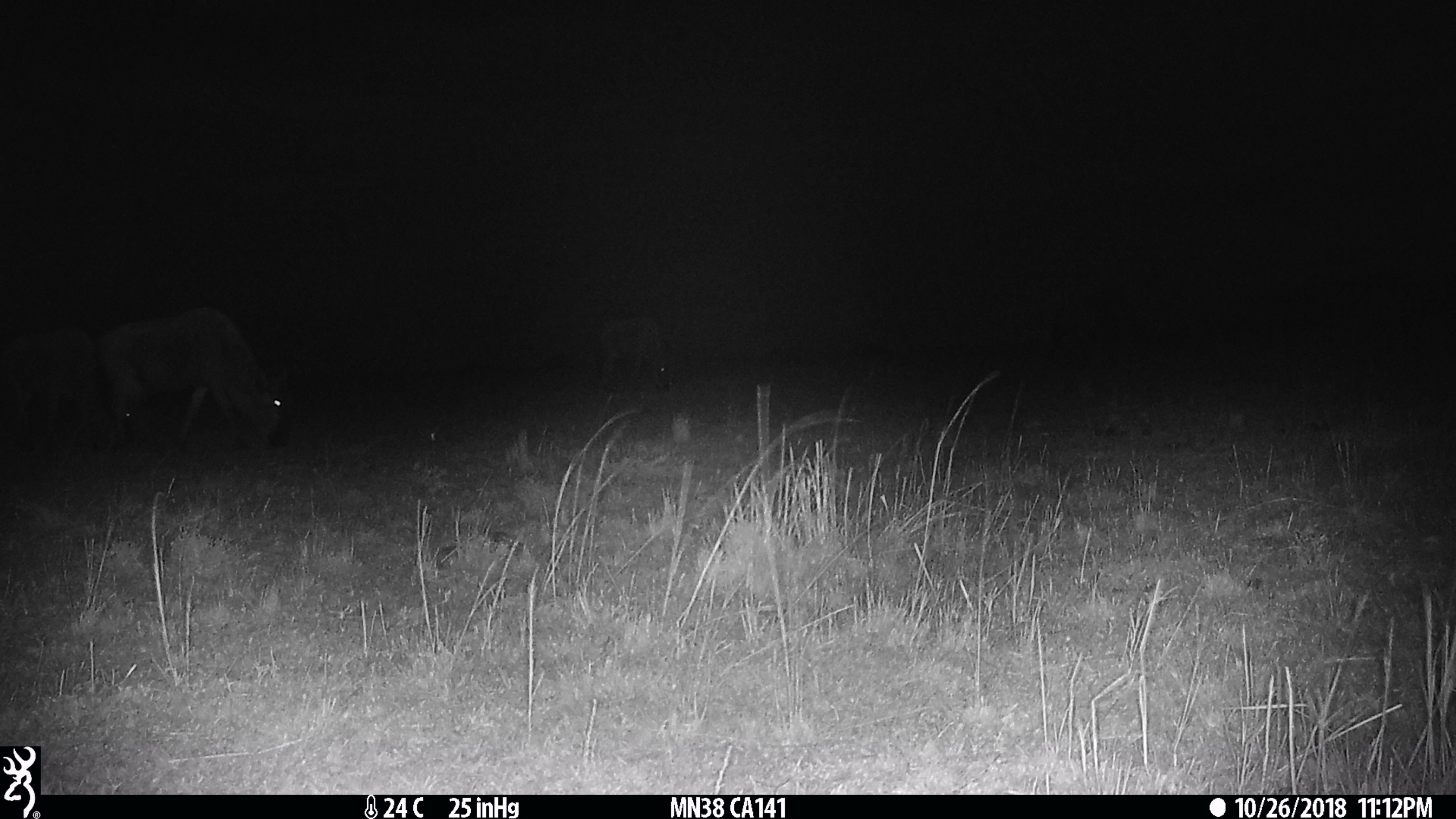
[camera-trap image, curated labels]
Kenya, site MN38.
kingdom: Animalia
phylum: Chordata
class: Mammalia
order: Artiodactyla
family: Bovidae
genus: Connochaetes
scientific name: Connochaetes taurinus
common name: blue wildebeest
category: wildebeest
Wildebeest (blue wildebeest) (Connochaetes taurinus).